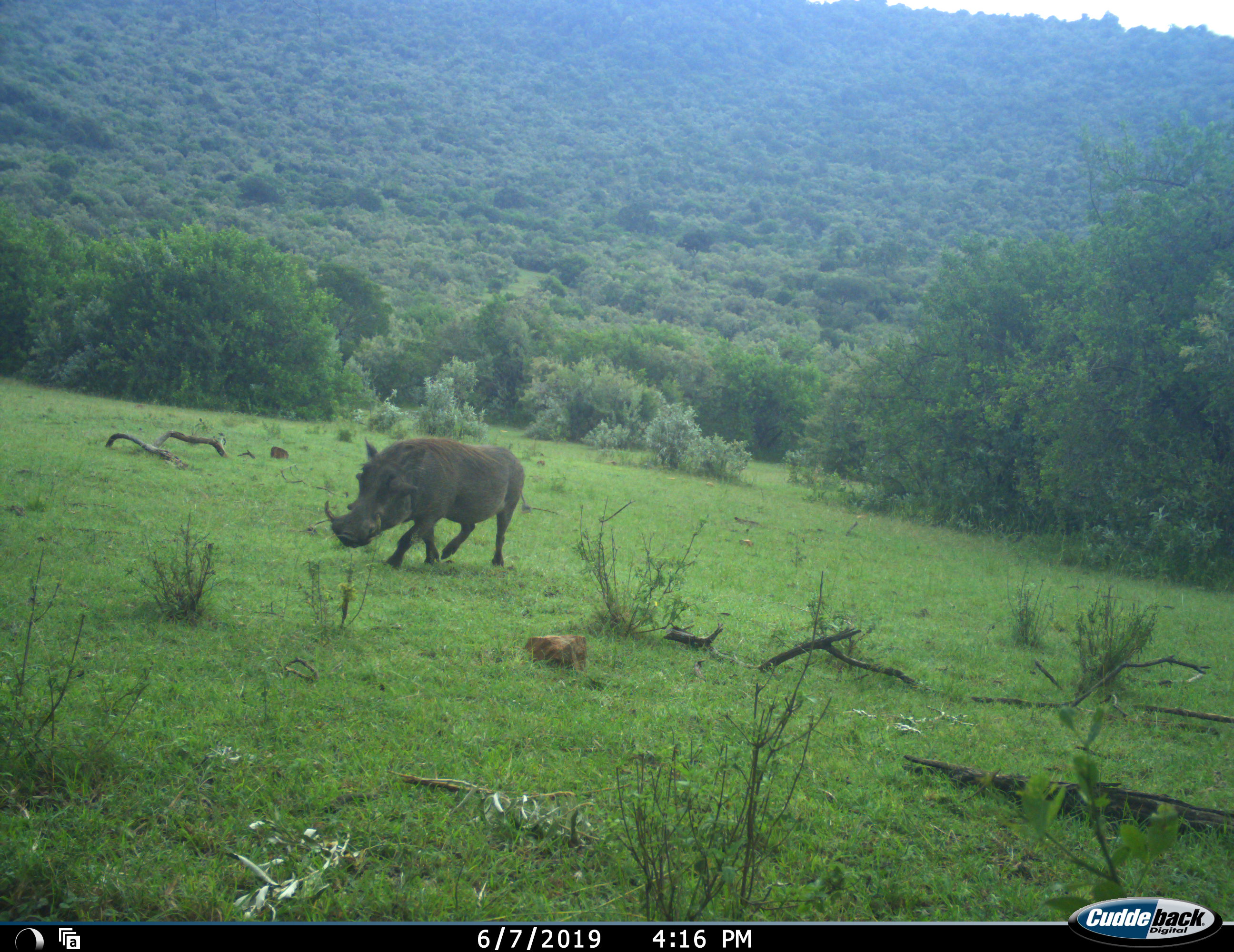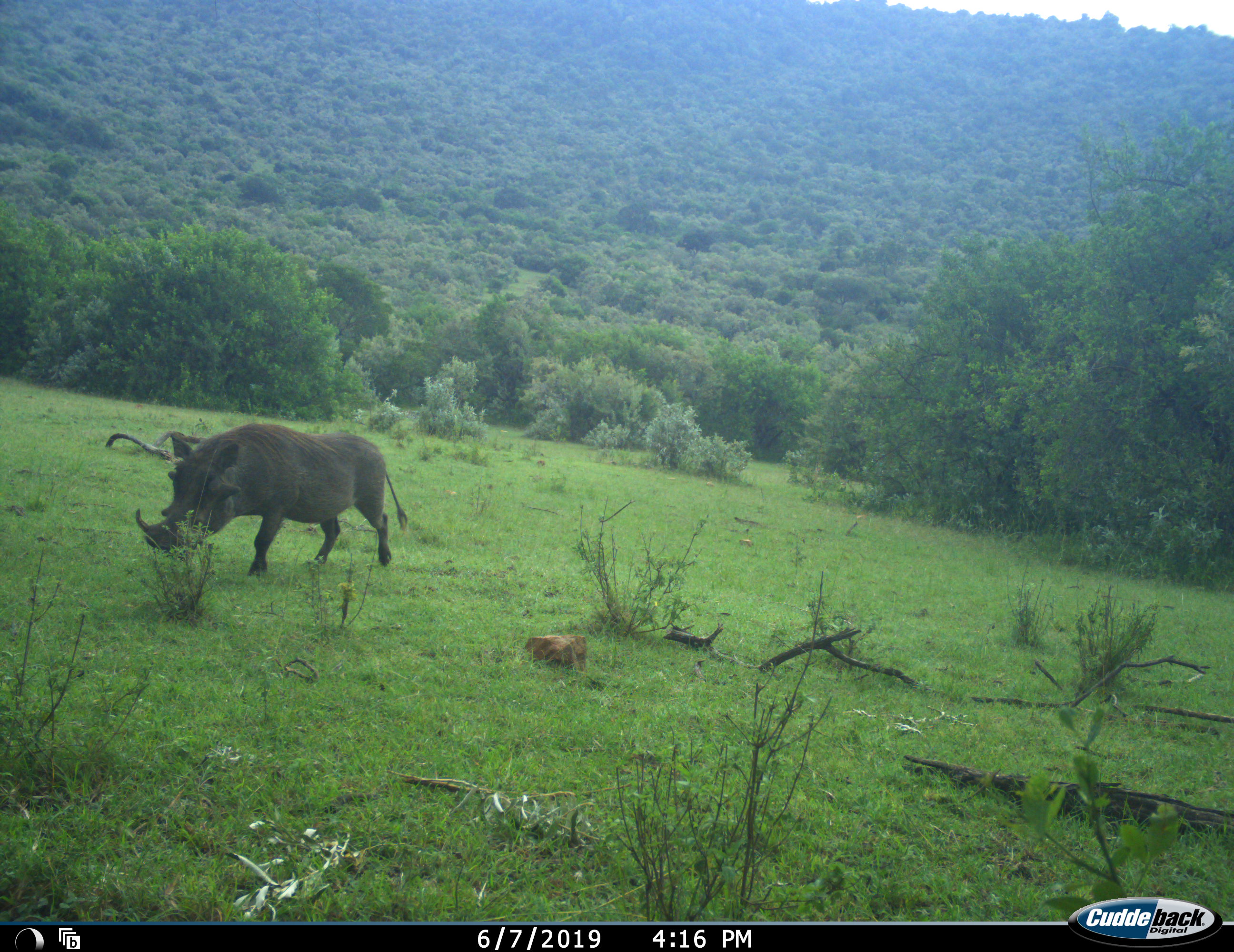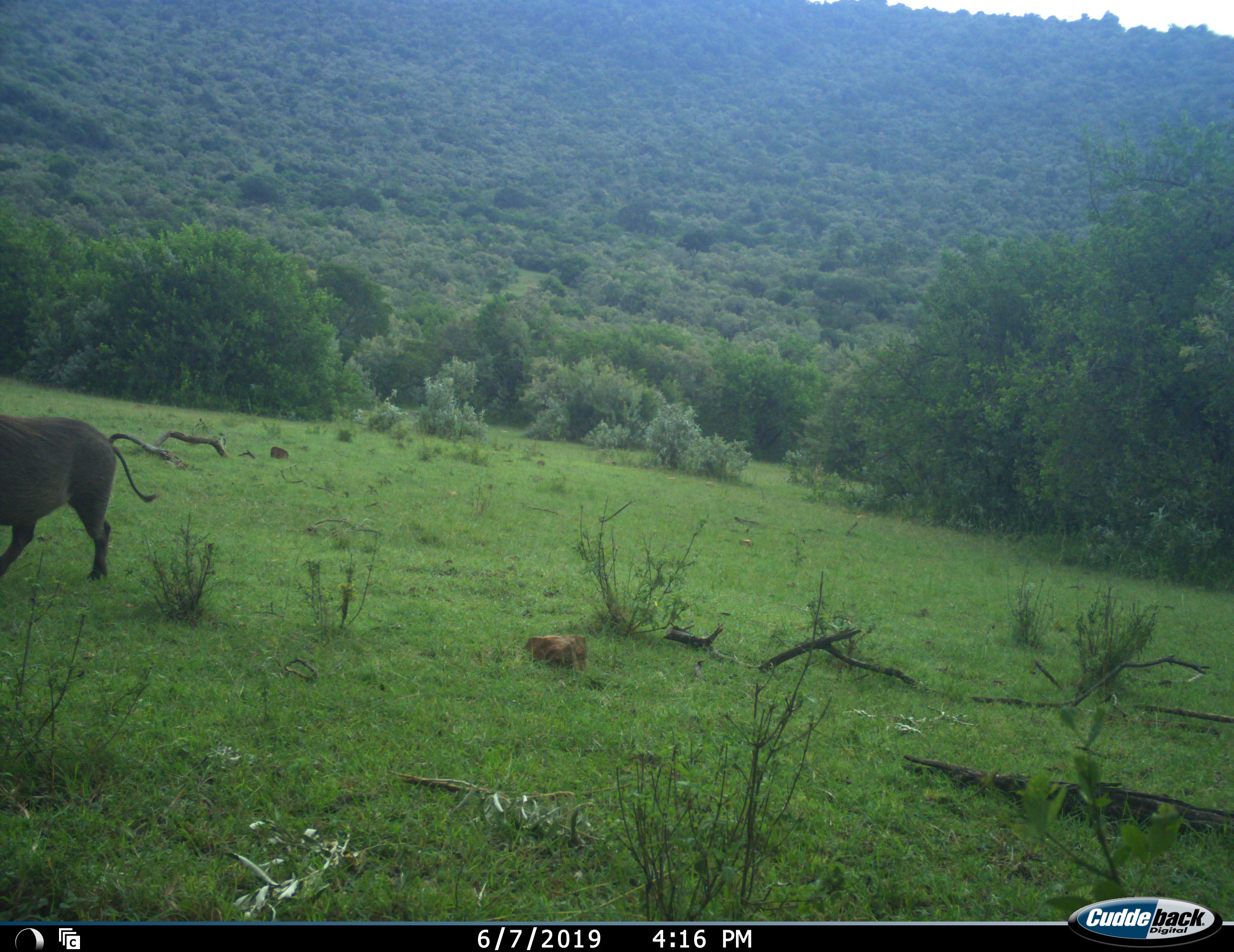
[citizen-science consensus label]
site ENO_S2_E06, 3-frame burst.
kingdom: Animalia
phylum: Chordata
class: Mammalia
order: Artiodactyla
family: Suidae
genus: Phacochoerus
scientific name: Phacochoerus africanus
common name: warthog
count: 1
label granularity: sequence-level